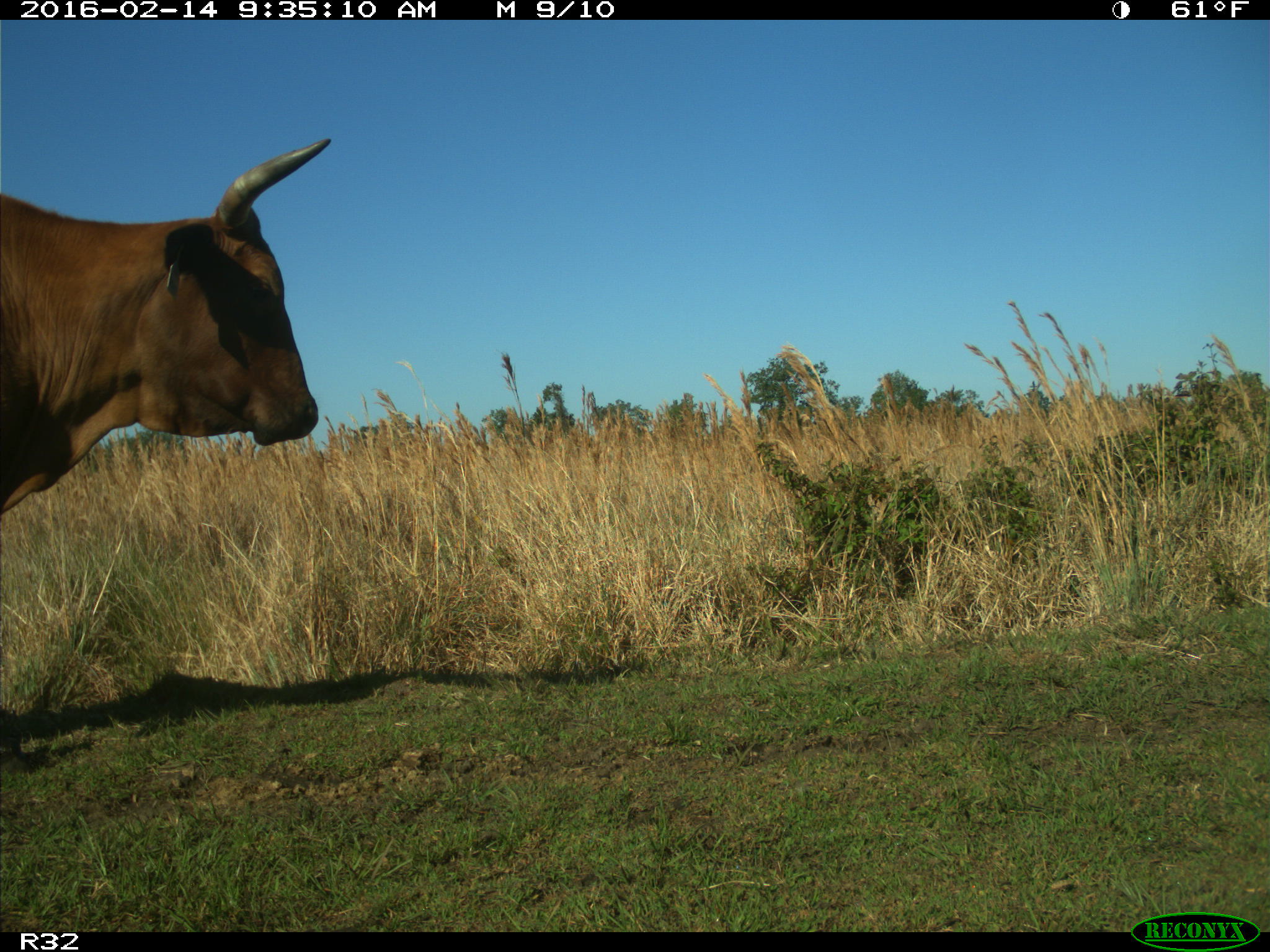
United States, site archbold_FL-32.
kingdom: Animalia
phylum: Chordata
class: Mammalia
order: Artiodactyla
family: Bovidae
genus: Bos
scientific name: Bos taurus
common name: domestic cow